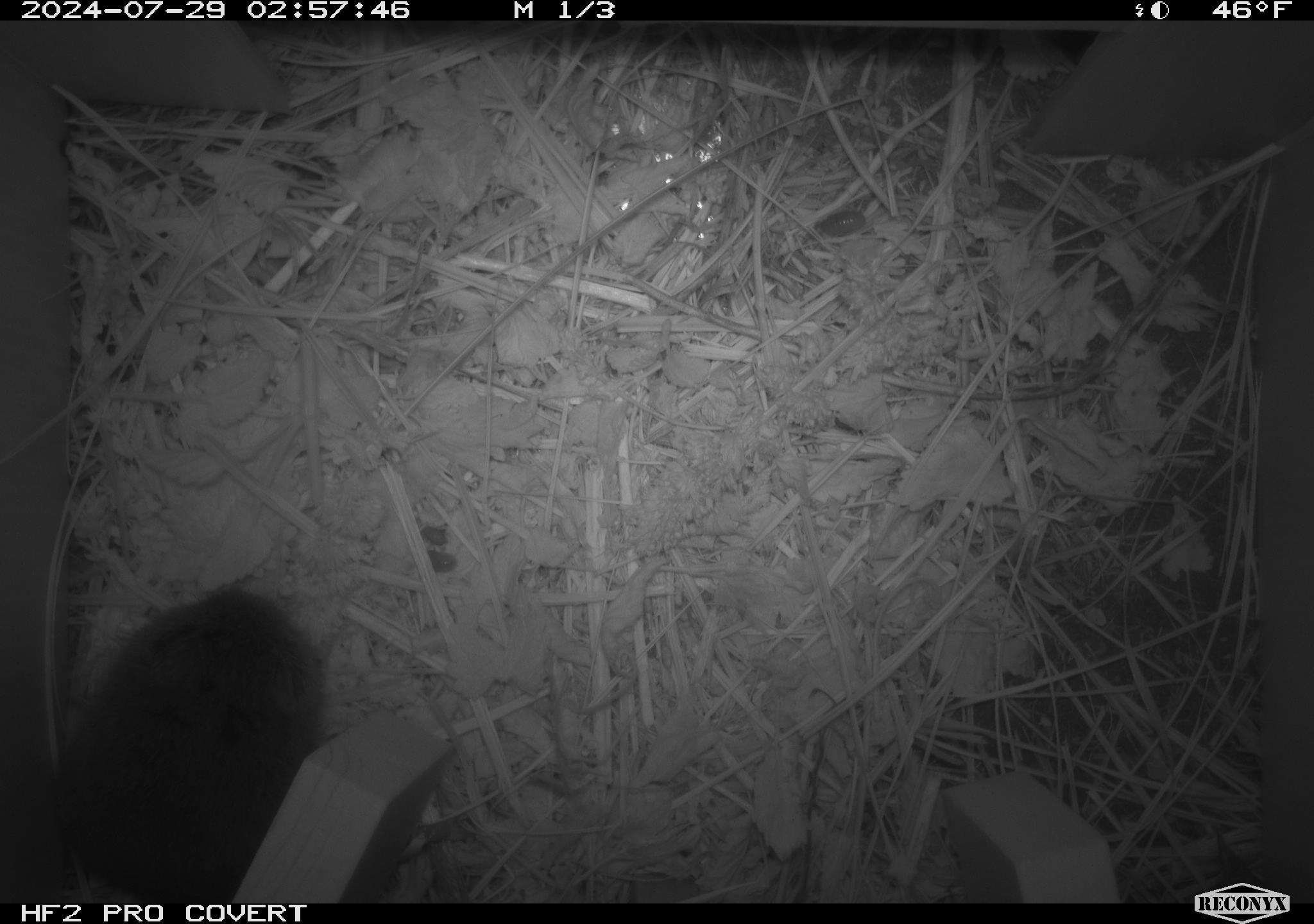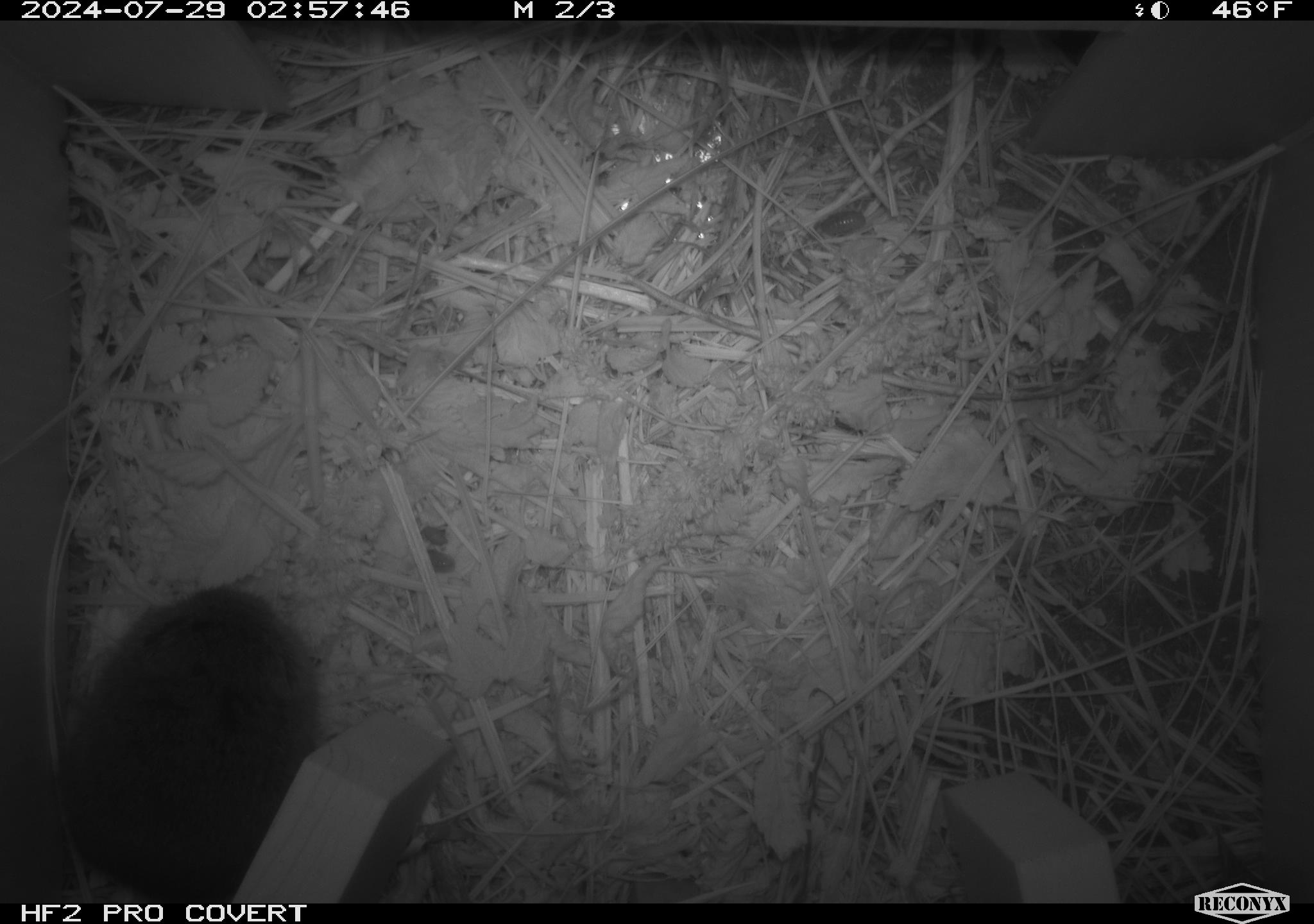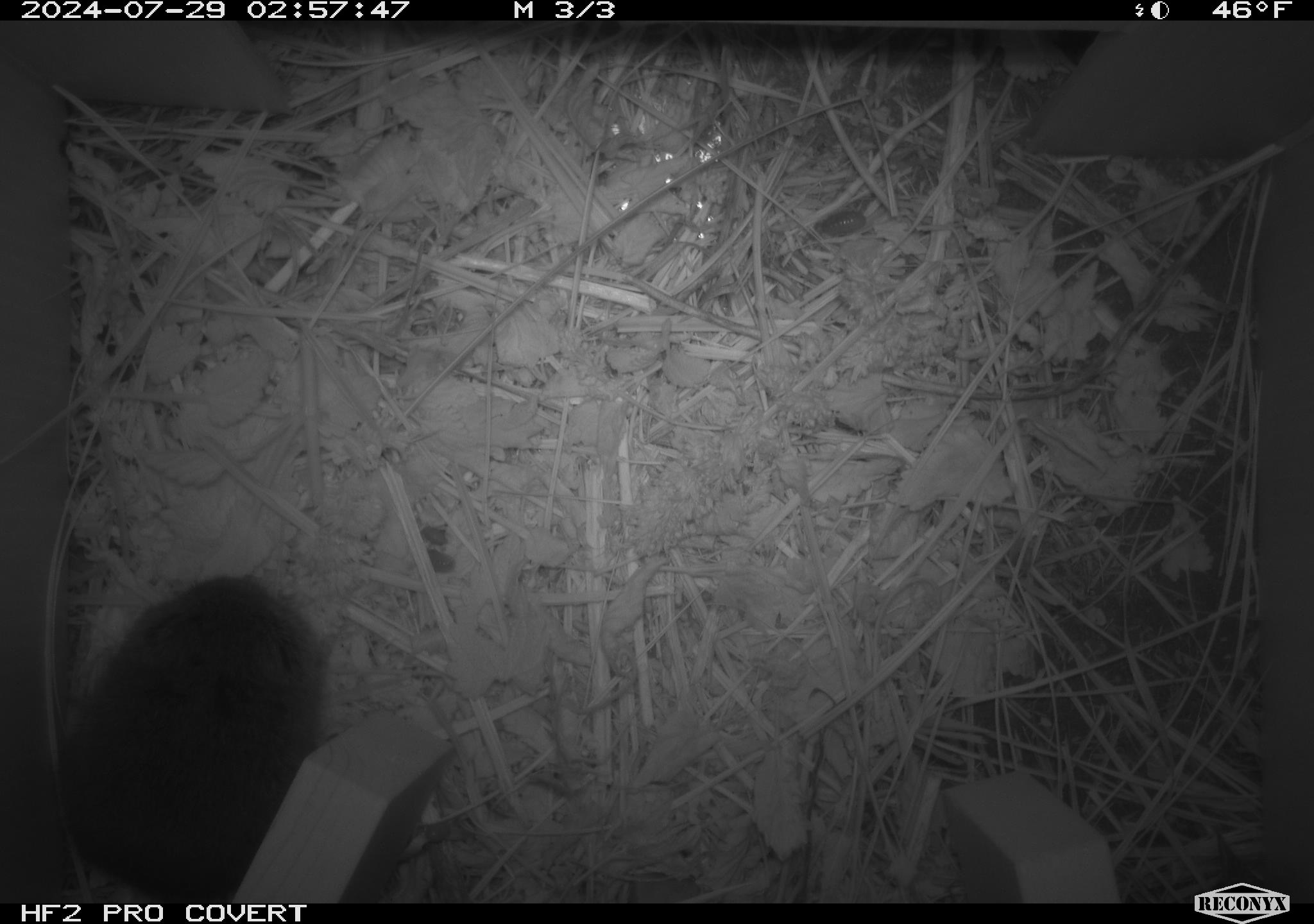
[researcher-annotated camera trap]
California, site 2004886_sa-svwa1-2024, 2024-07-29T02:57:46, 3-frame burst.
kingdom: Animalia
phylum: Chordata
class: Mammalia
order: Rodentia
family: Cricetidae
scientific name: Arvicolinae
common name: voles, lemmings, and muskrats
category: arvicolinae subfamily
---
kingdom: Animalia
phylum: Arthropoda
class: Insecta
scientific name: Insecta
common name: insect